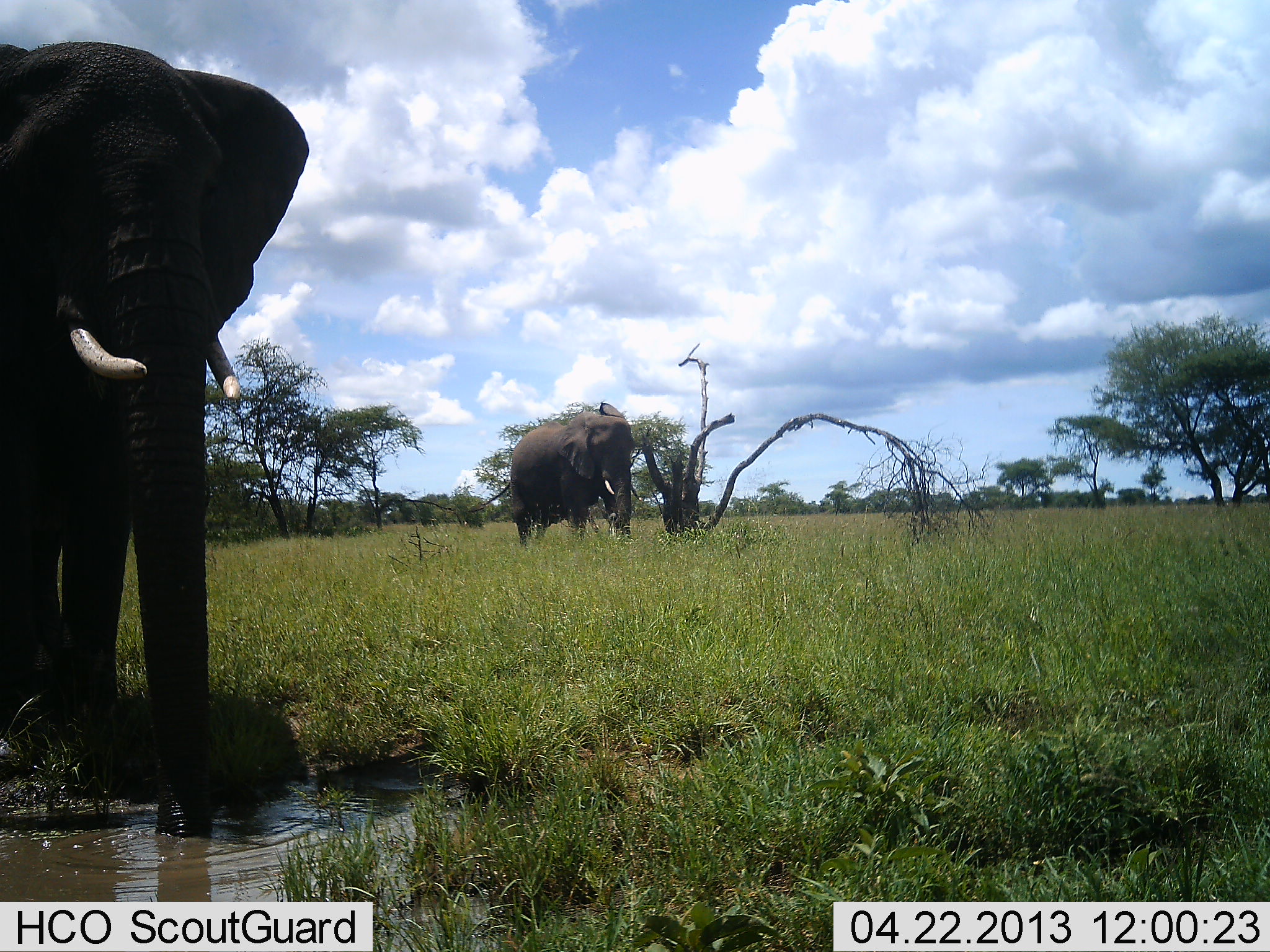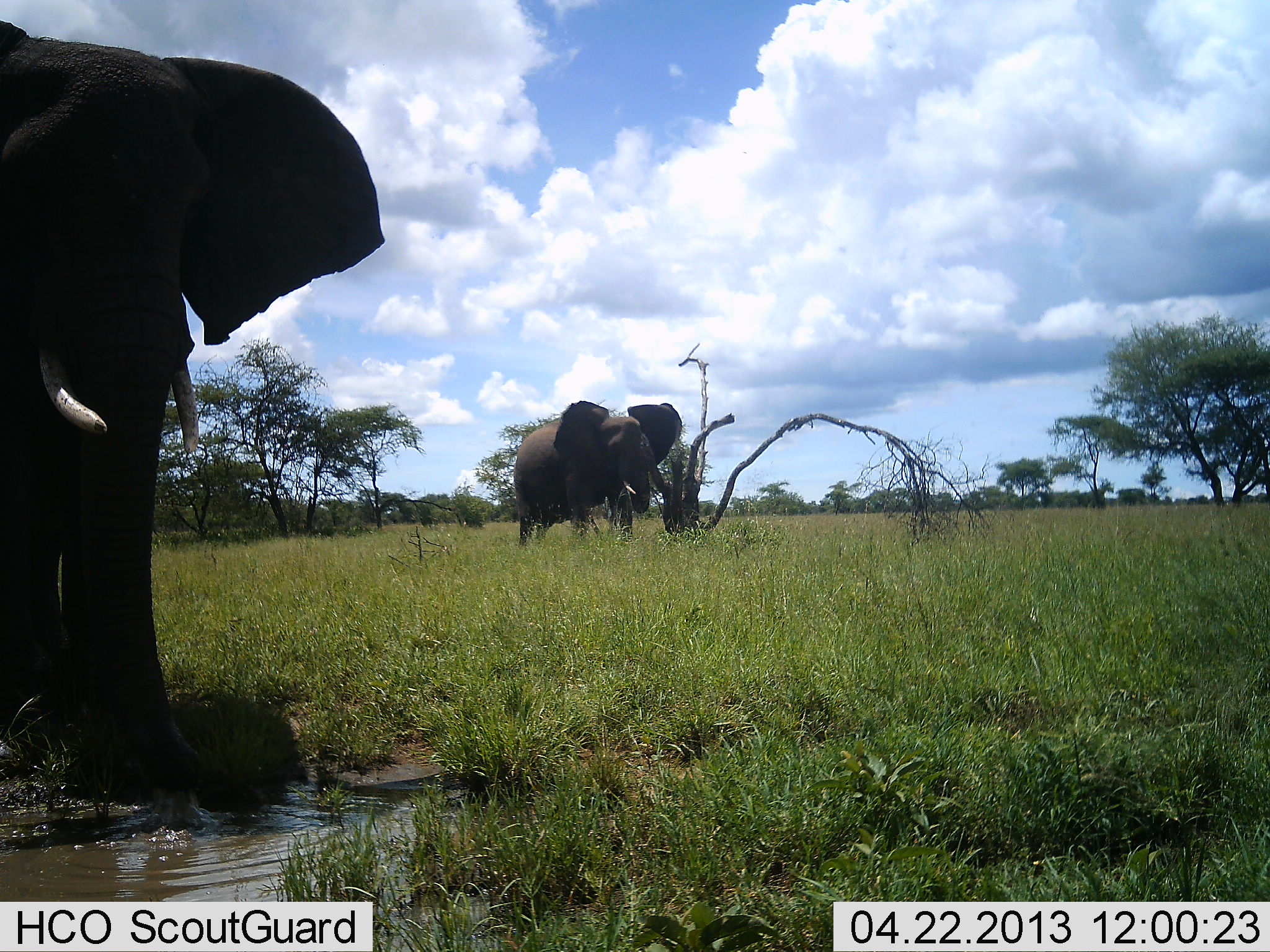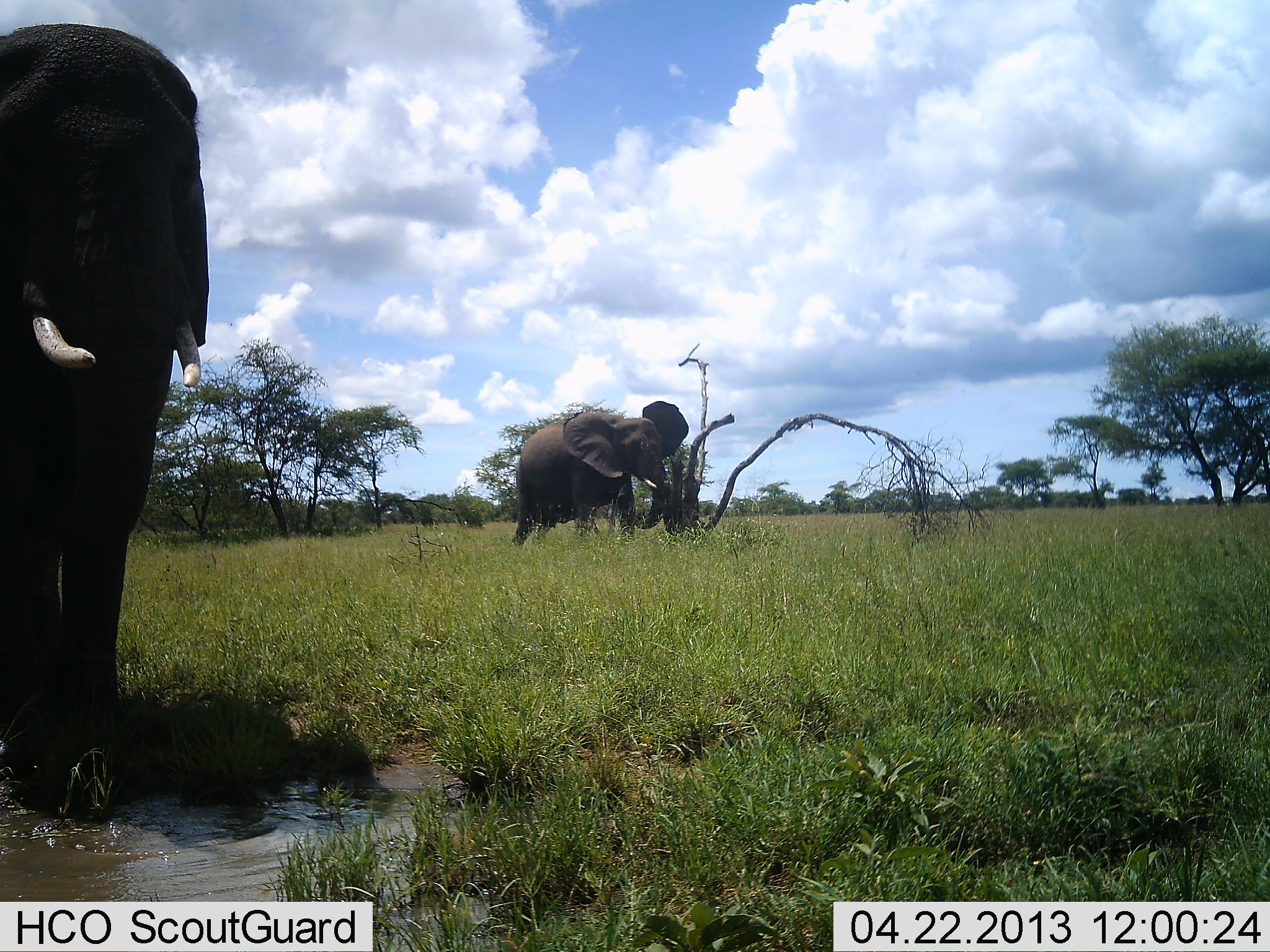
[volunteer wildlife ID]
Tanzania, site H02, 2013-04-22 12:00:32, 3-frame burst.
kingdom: Animalia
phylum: Chordata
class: Mammalia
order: Proboscidea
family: Elephantidae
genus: Loxodonta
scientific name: Loxodonta africana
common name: african bush elephant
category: elephant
Elephant (african bush elephant) (Loxodonta africana), count 2. Behavior (volunteer vote fractions): standing 80%, resting 10%, moving 40%, interacting 20%. Young present (vote fraction): 0%. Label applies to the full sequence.